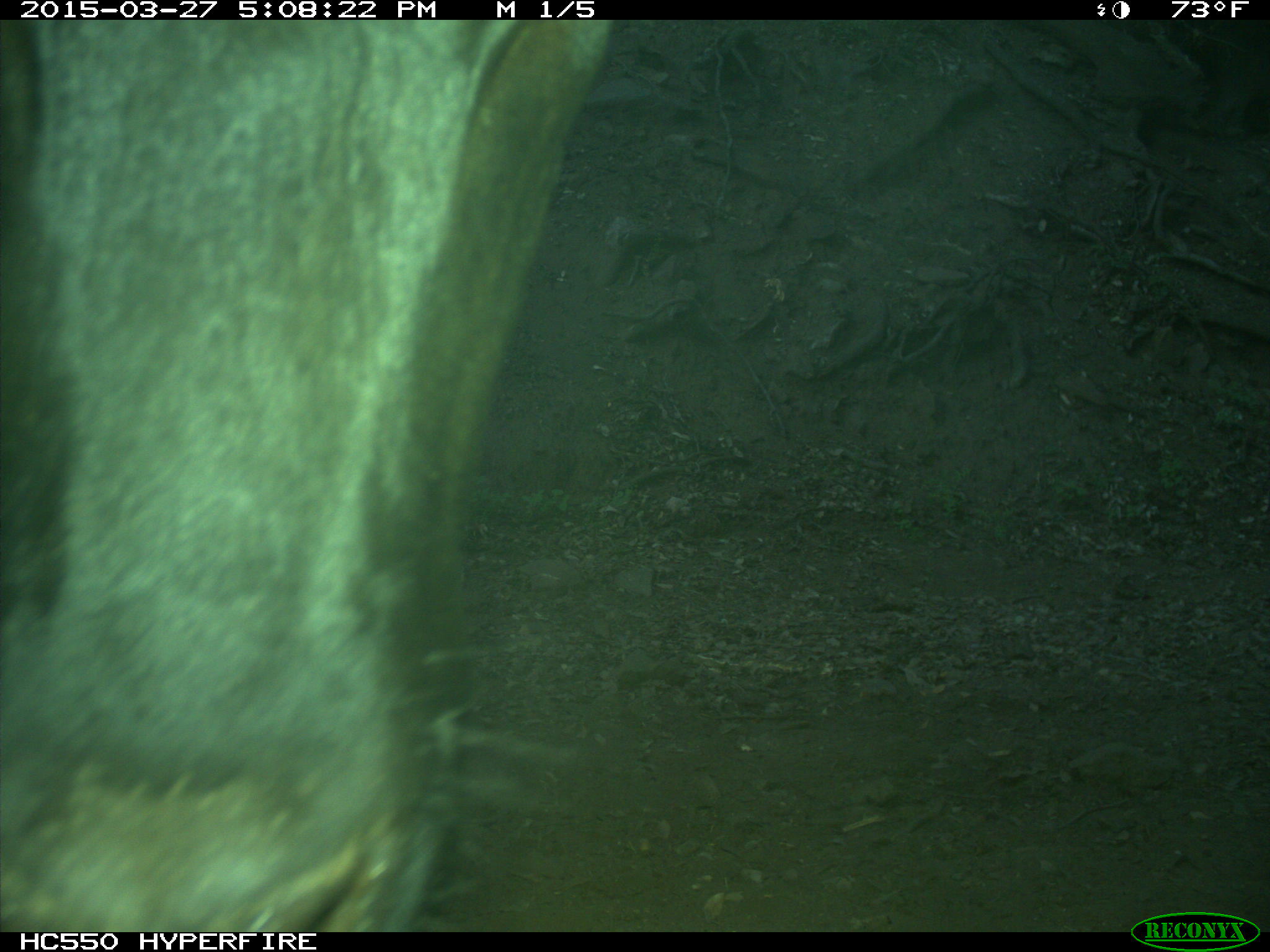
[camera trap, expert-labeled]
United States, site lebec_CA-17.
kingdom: Animalia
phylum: Chordata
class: Mammalia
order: Artiodactyla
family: Bovidae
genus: Bos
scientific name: Bos taurus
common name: domestic cow